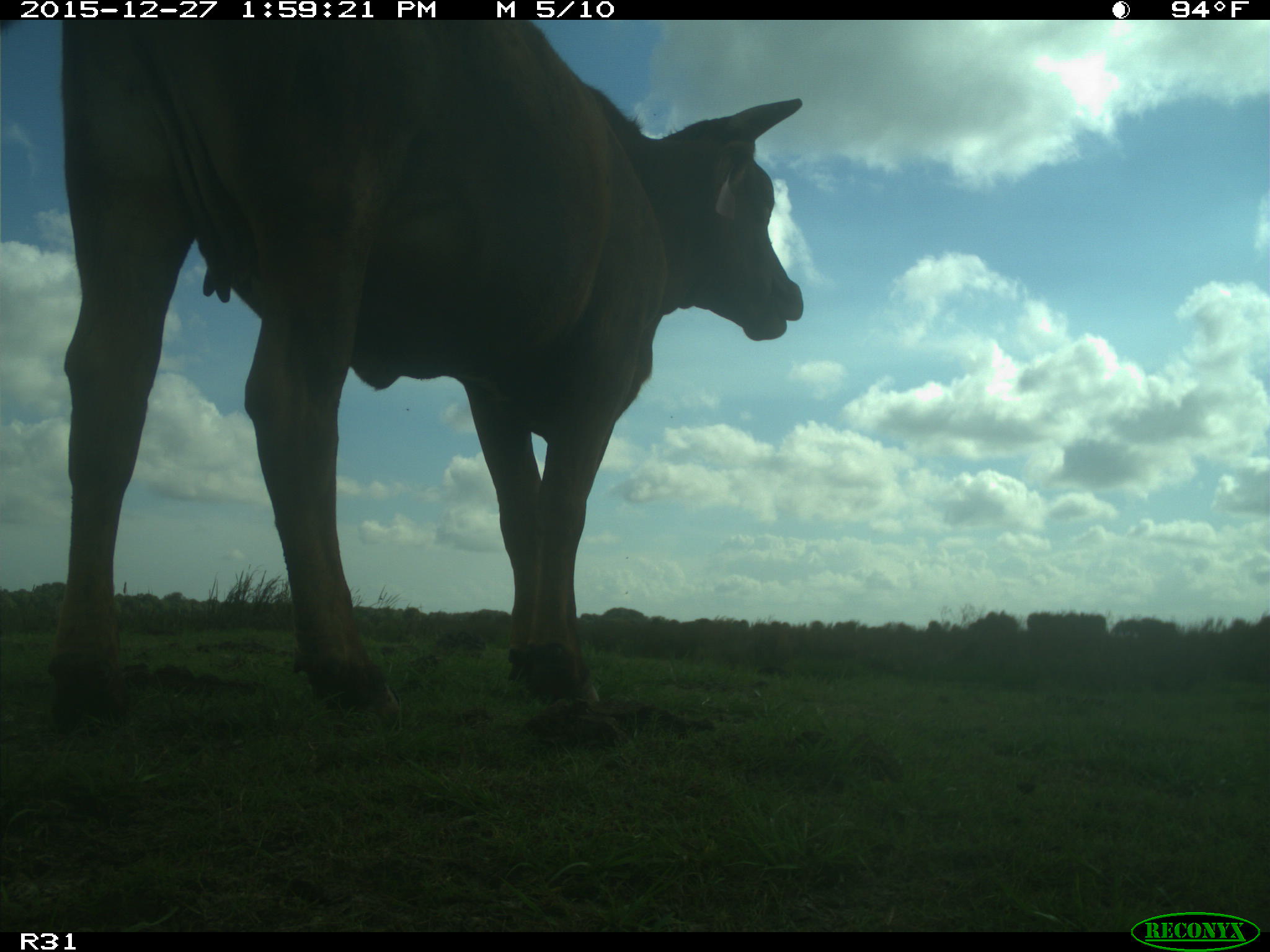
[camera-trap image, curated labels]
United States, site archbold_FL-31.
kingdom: Animalia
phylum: Chordata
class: Mammalia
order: Artiodactyla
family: Bovidae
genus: Bos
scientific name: Bos taurus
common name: domestic cow